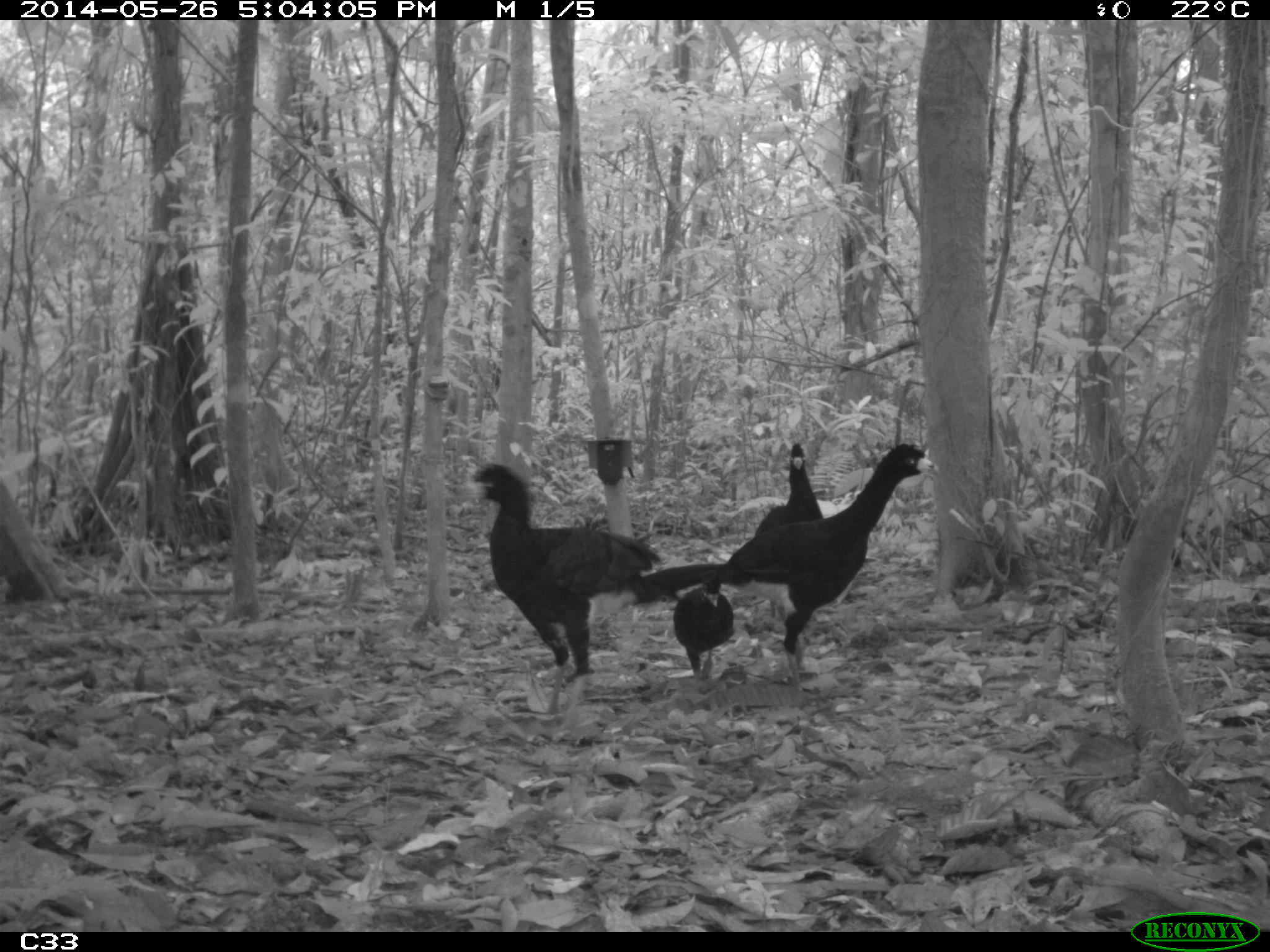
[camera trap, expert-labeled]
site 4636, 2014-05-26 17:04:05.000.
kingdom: Animalia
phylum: Chordata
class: Aves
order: Galliformes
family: Cracidae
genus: Crax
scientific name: Crax alector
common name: black curassow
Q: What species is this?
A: Crax alector (black curassow).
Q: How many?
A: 4.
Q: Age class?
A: Adult.